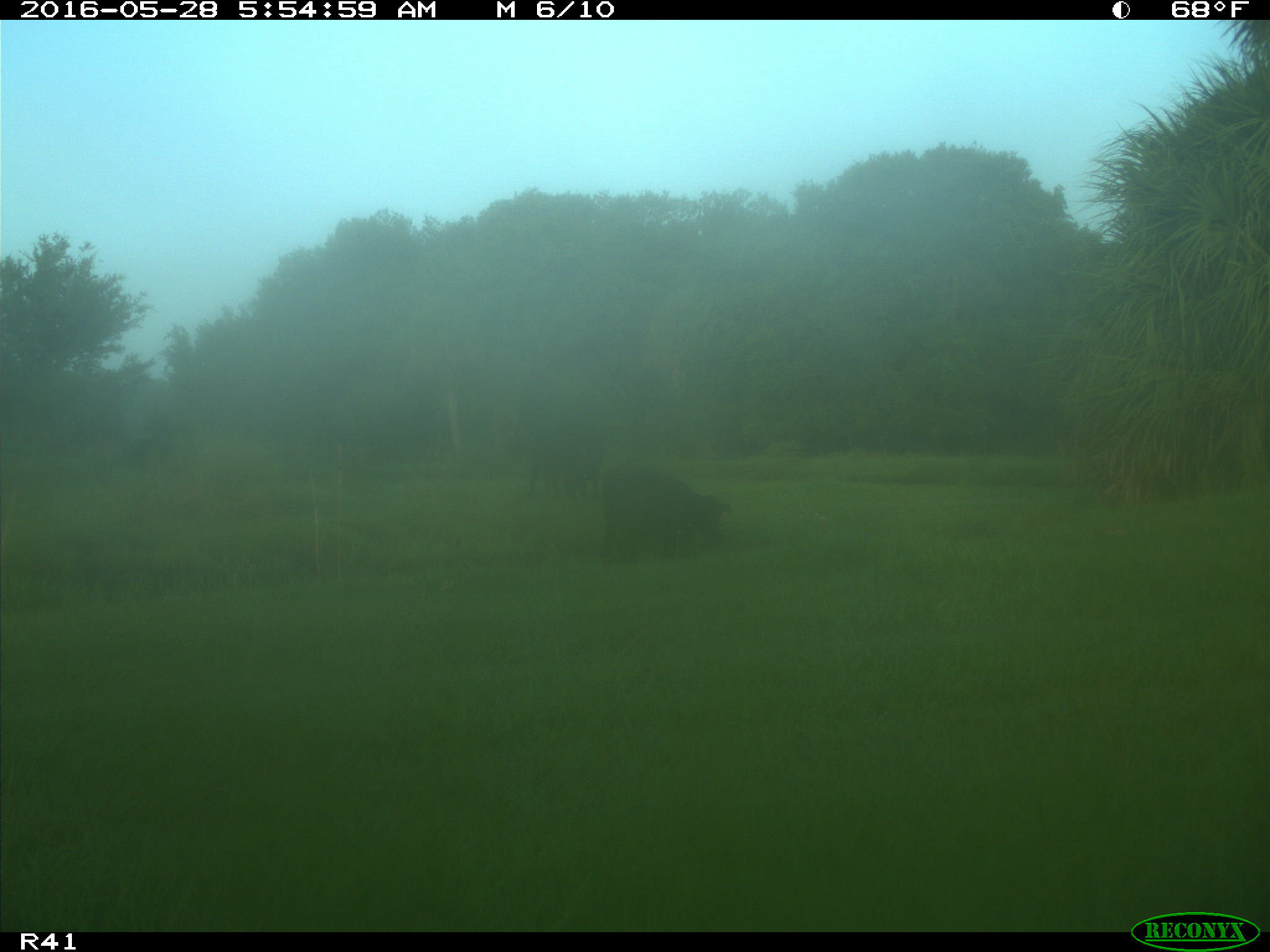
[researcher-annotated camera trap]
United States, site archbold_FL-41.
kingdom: Animalia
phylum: Chordata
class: Mammalia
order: Artiodactyla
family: Bovidae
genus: Bos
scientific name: Bos taurus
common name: domestic cow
Bos taurus (domestic cow).